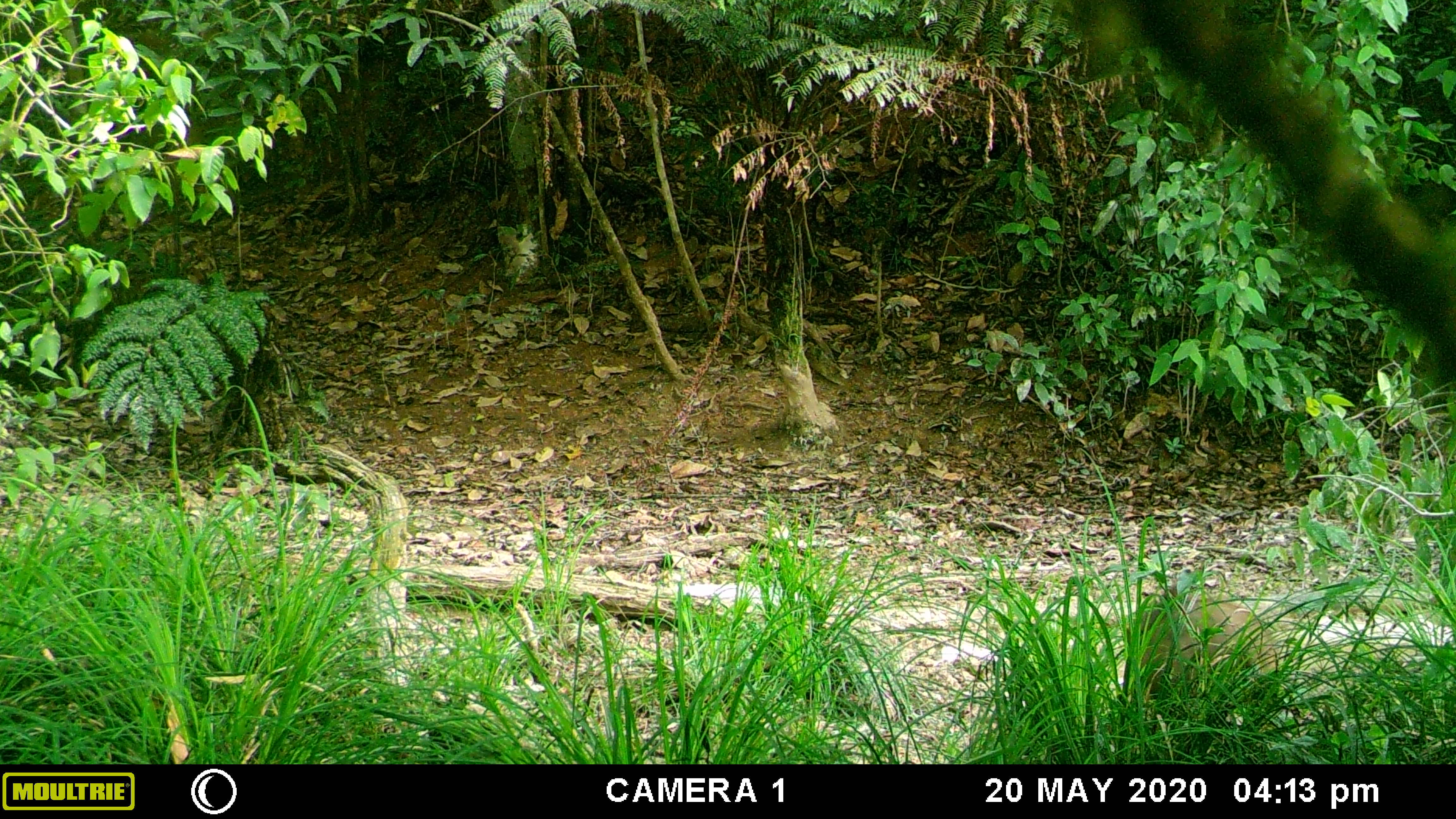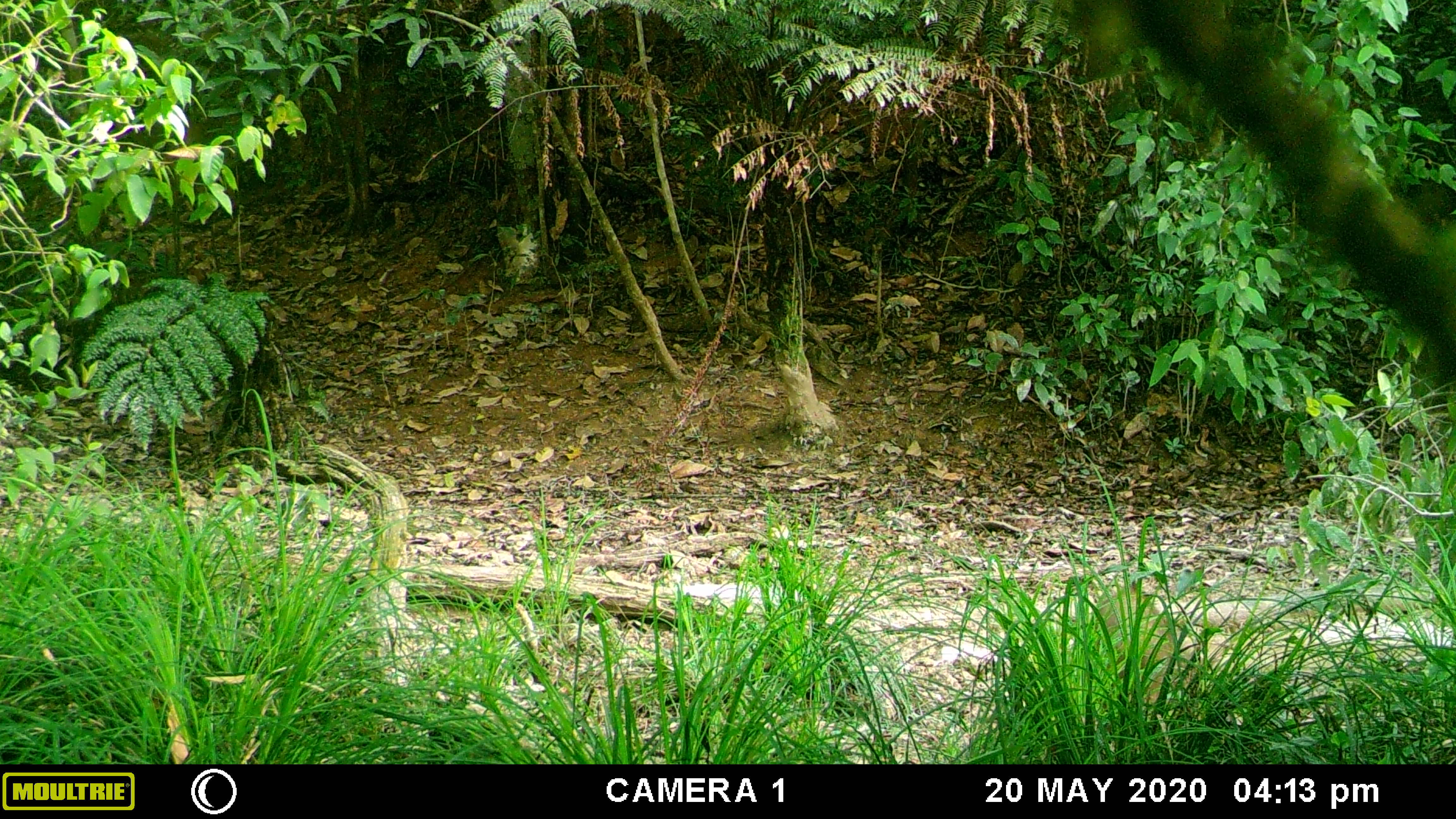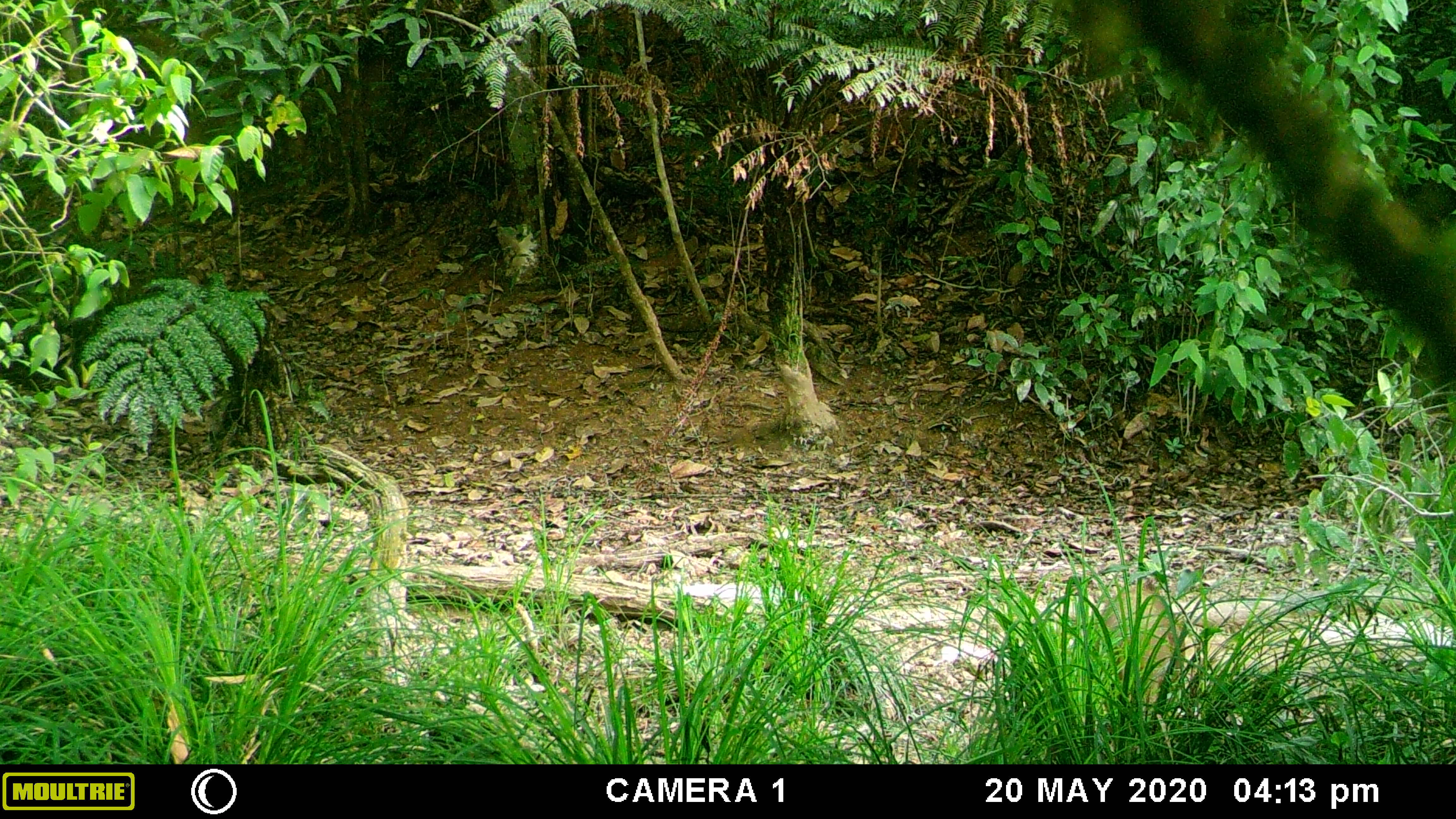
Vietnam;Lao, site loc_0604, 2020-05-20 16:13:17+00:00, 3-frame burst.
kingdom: Animalia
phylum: Chordata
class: Mammalia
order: Artiodactyla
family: Suidae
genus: Sus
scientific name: Sus scrofa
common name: eurasian wild pig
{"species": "eurasian wild pig (Sus scrofa)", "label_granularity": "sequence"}